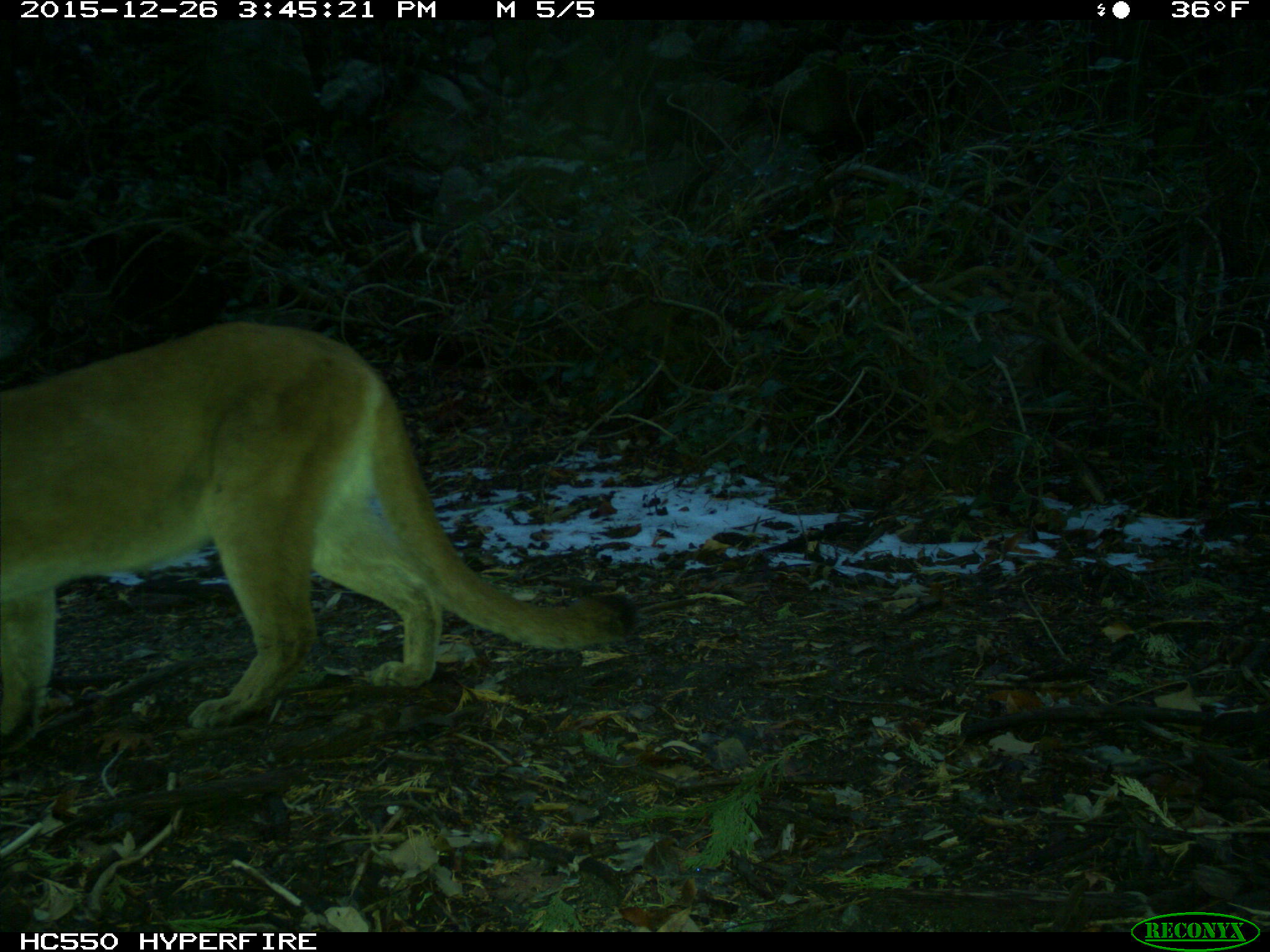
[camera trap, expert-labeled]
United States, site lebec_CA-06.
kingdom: Animalia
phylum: Chordata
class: Mammalia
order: Carnivora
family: Felidae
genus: Puma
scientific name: Puma concolor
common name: mountain lion